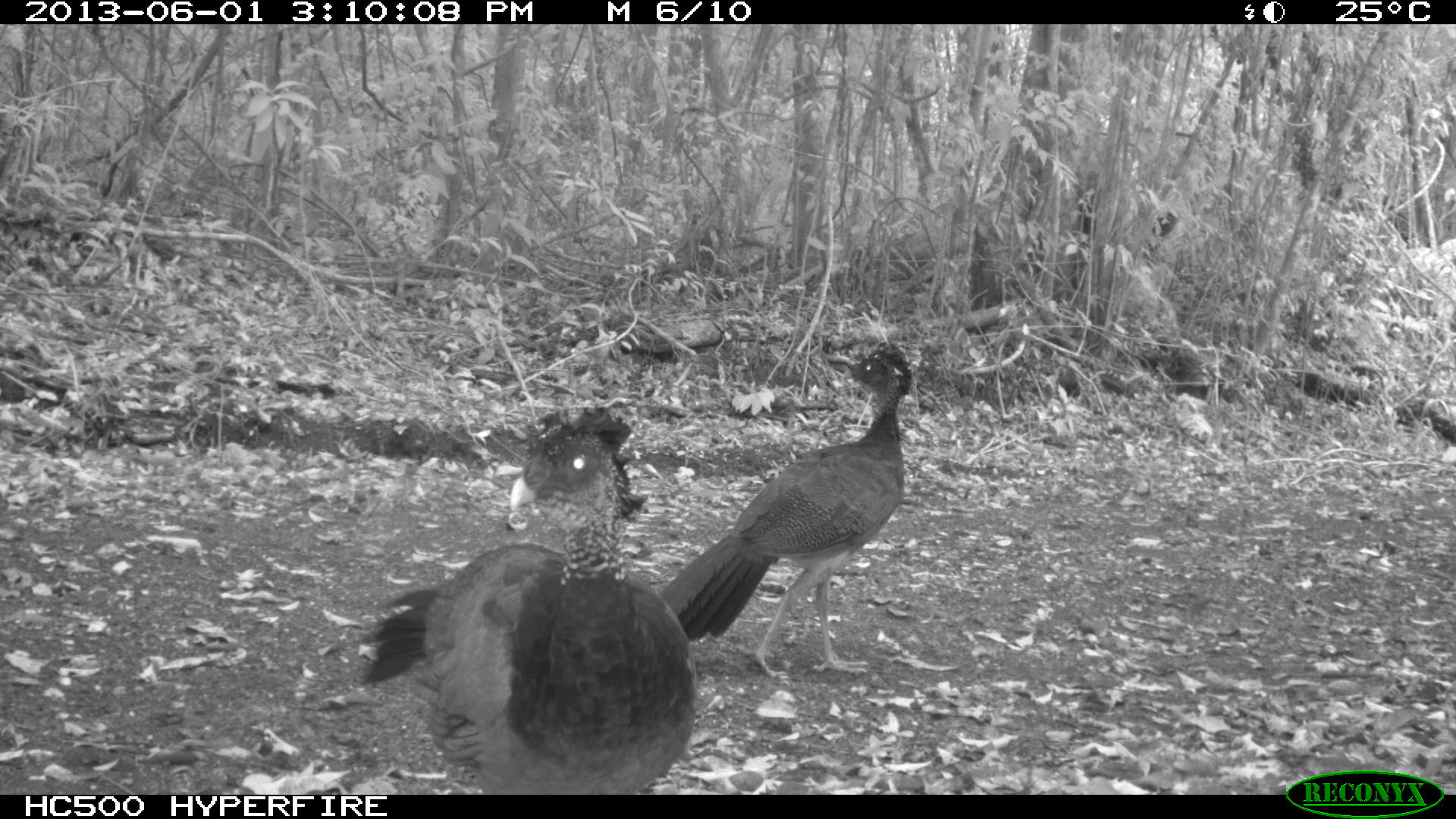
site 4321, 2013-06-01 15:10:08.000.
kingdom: Animalia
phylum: Chordata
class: Aves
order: Galliformes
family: Cracidae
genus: Crax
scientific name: Crax rubra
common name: great curassow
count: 2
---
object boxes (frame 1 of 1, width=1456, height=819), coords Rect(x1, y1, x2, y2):
crax rubra: Rect(359, 404, 696, 794); Rect(658, 340, 914, 672)